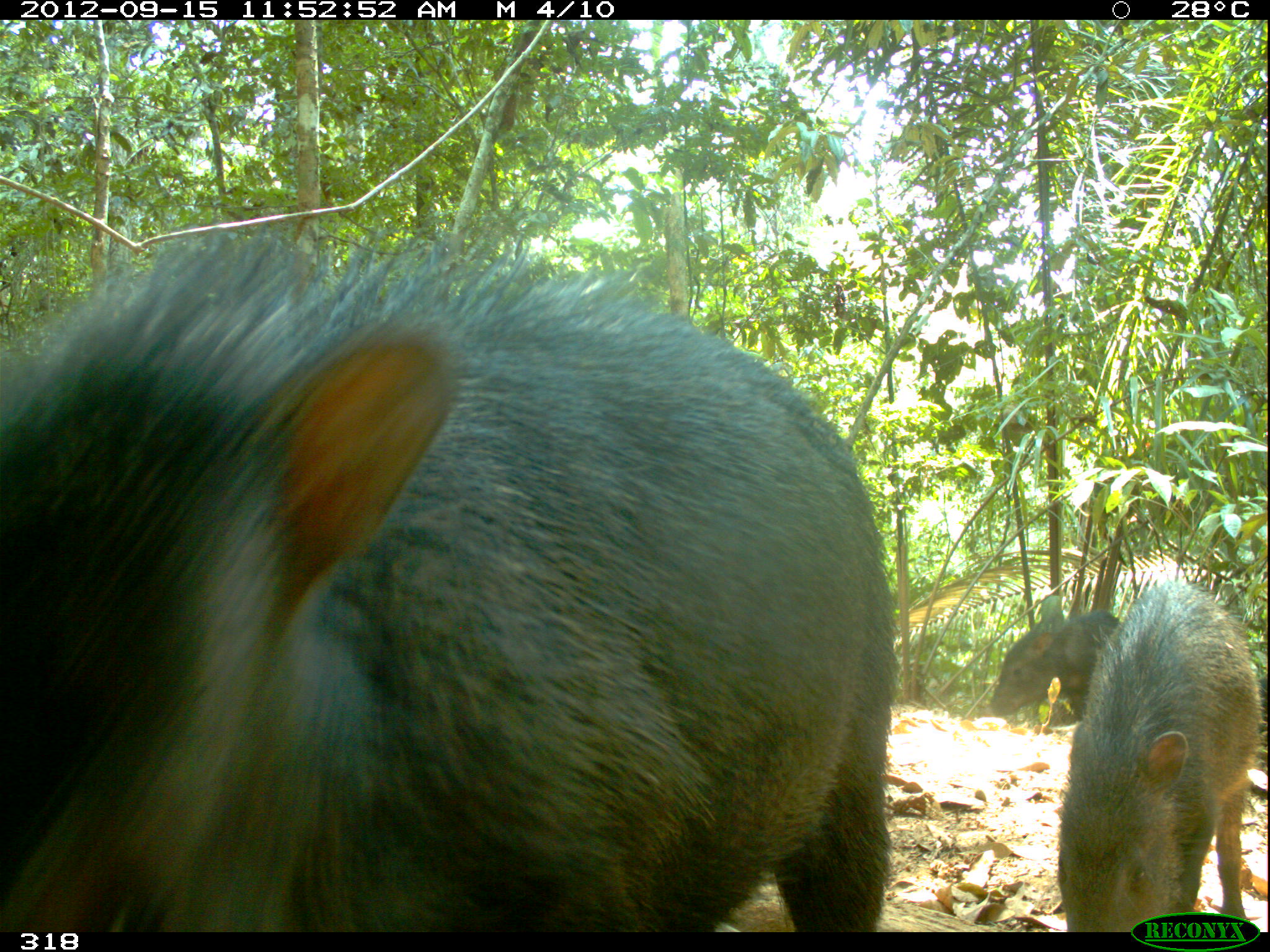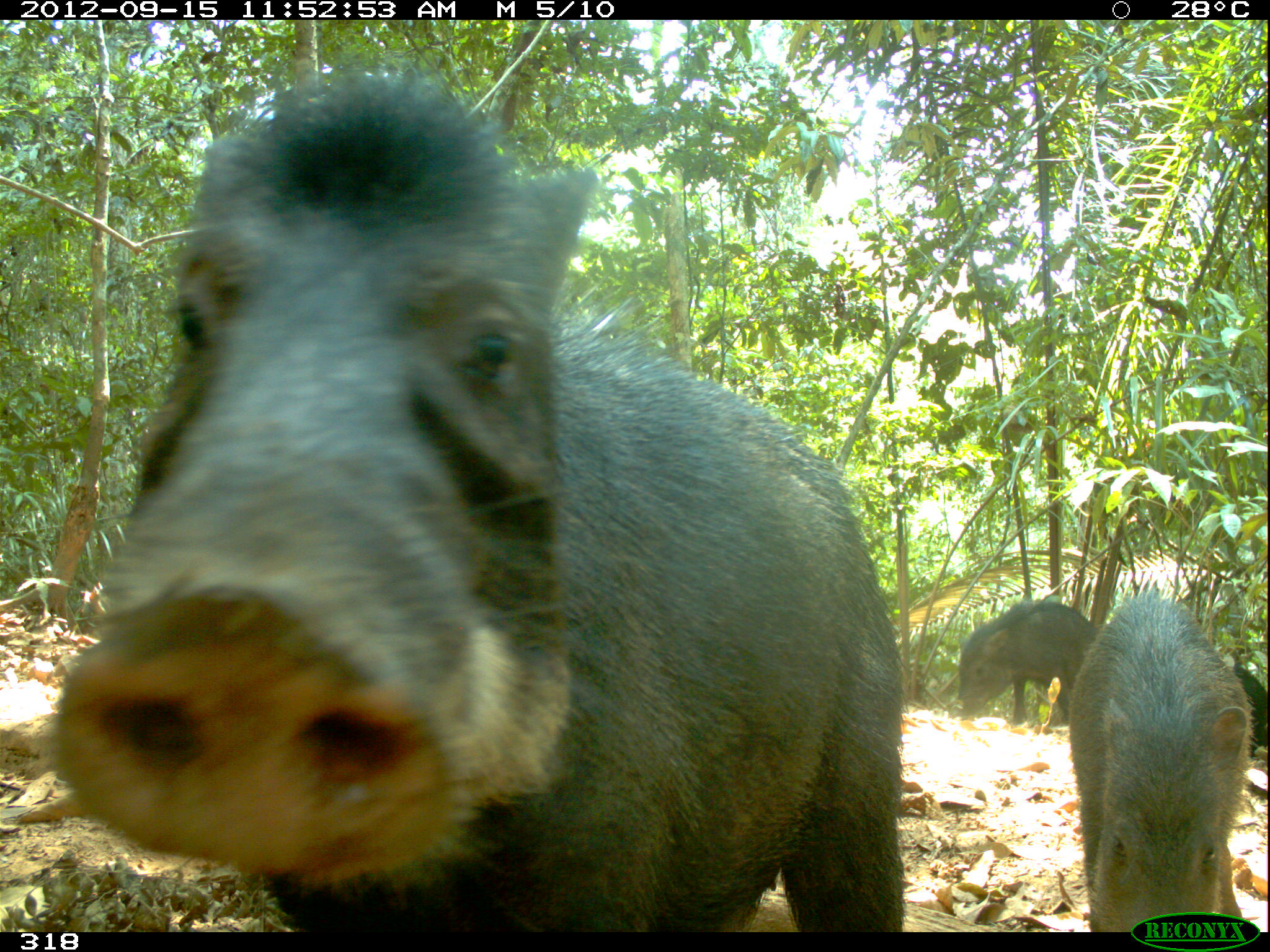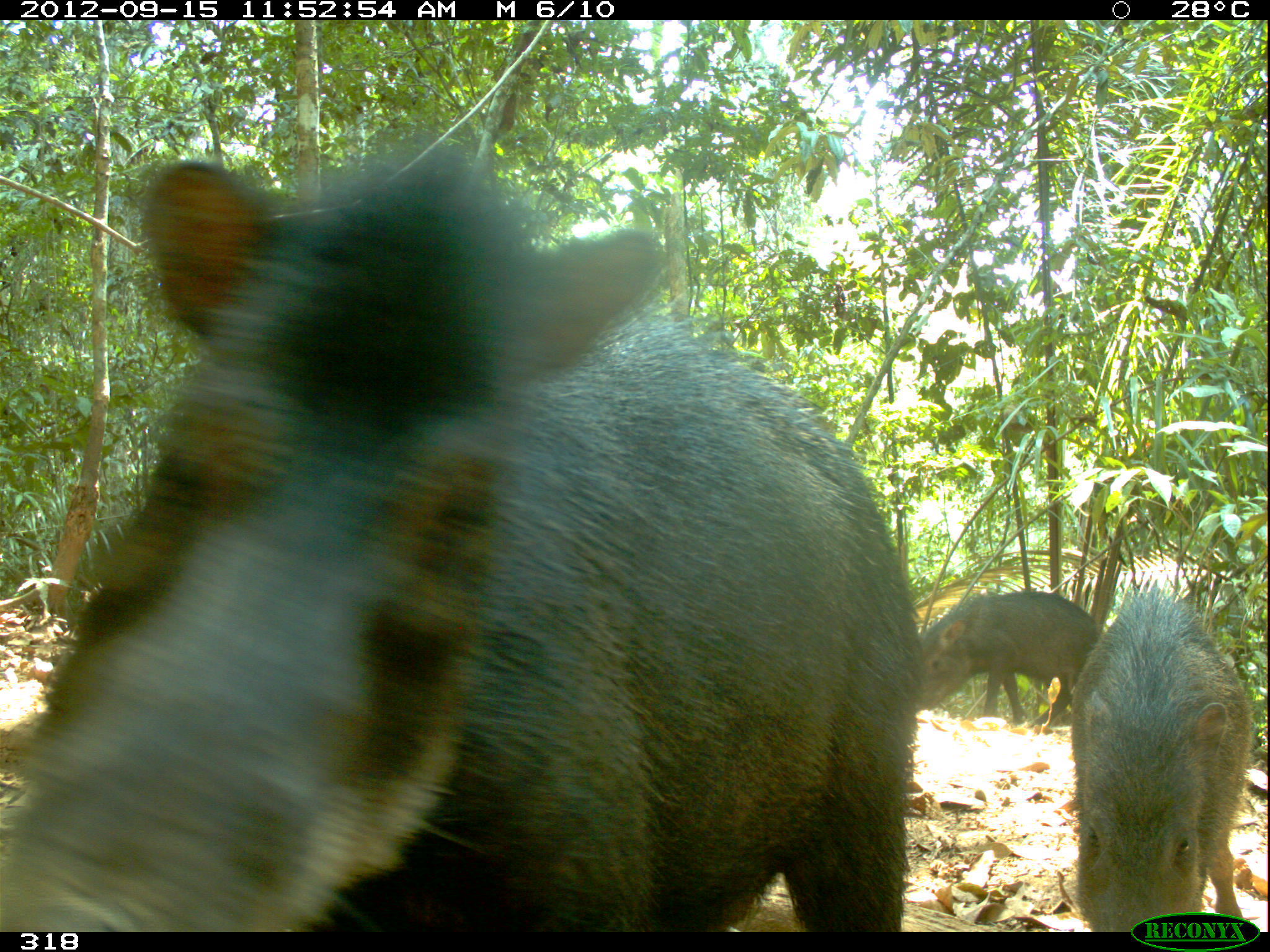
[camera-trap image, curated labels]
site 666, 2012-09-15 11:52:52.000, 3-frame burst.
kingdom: Animalia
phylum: Chordata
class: Mammalia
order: Artiodactyla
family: Tayassuidae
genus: Tayassu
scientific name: Tayassu pecari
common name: white-lipped peccary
Tayassu pecari (white-lipped peccary).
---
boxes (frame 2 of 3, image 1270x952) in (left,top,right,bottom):
tayassu pecari: (45,62,902,931); (1065,585,1257,931); (957,597,1098,732); (1231,663,1264,749)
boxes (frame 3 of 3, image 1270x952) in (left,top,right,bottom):
tayassu pecari: (0,126,918,931); (1069,579,1254,931); (919,590,1102,723)